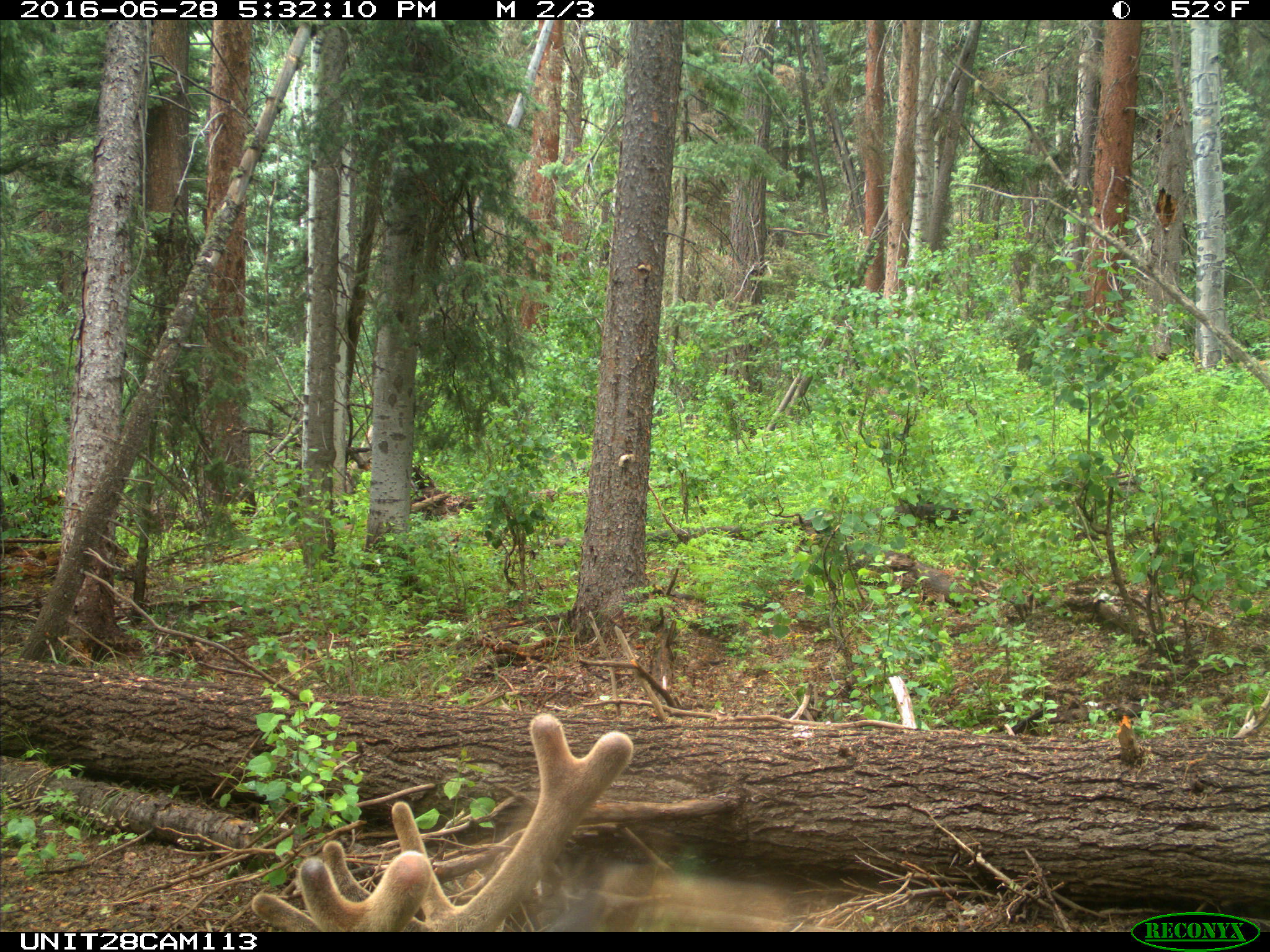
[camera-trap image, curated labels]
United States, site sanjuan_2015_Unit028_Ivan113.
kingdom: Animalia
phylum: Chordata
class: Mammalia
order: Artiodactyla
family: Cervidae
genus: Cervus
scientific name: Cervus elaphus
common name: red deer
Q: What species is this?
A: Cervus elaphus (red deer).